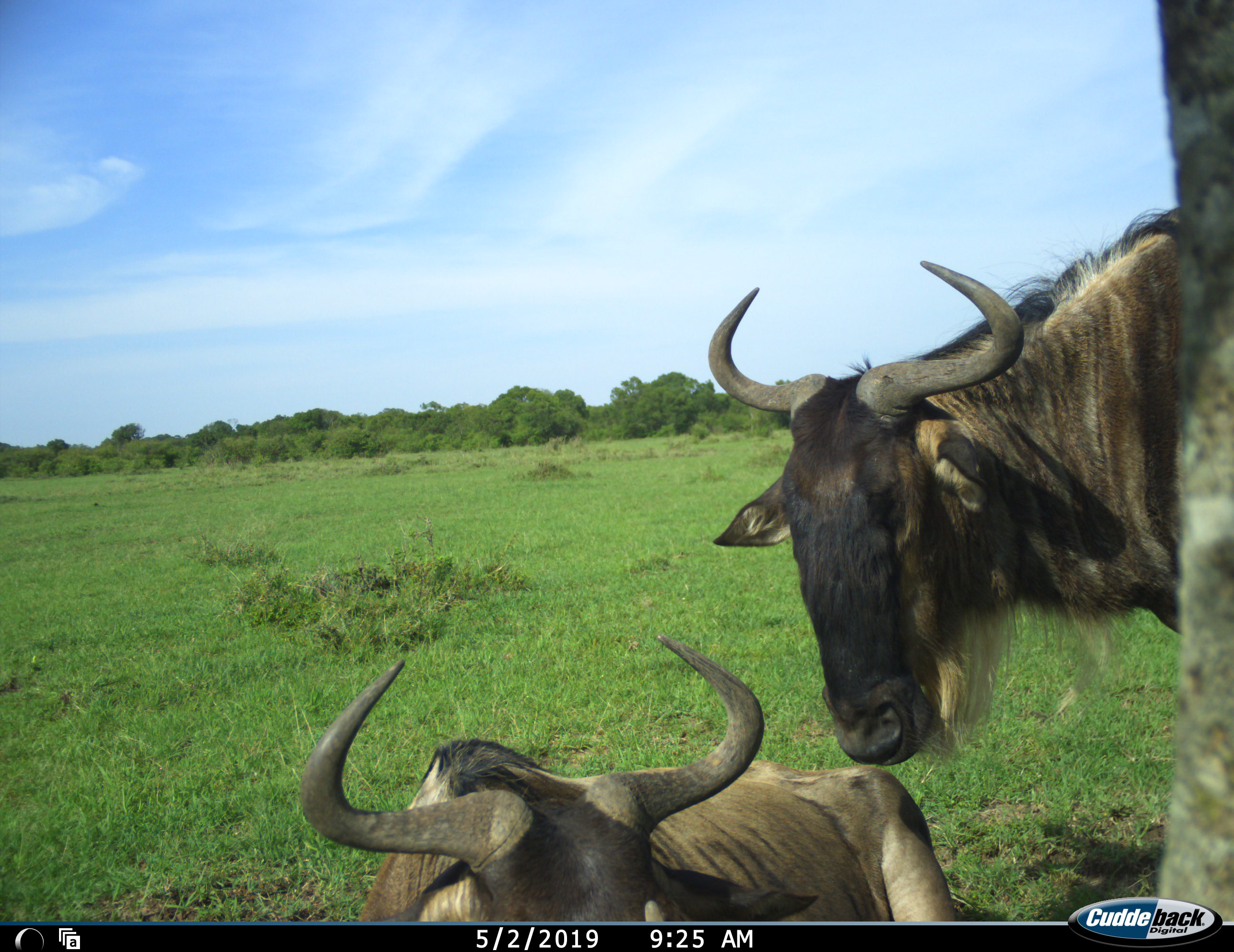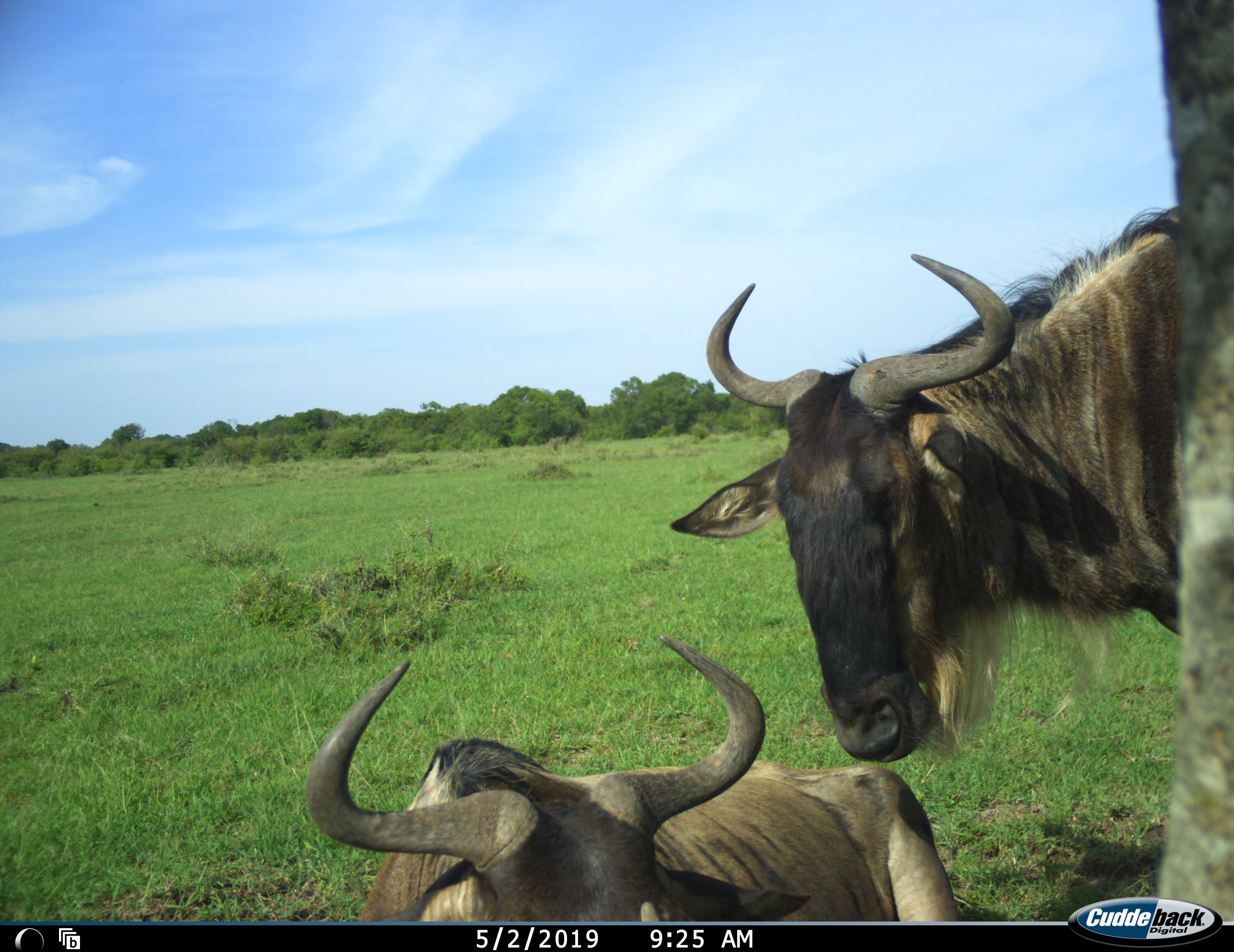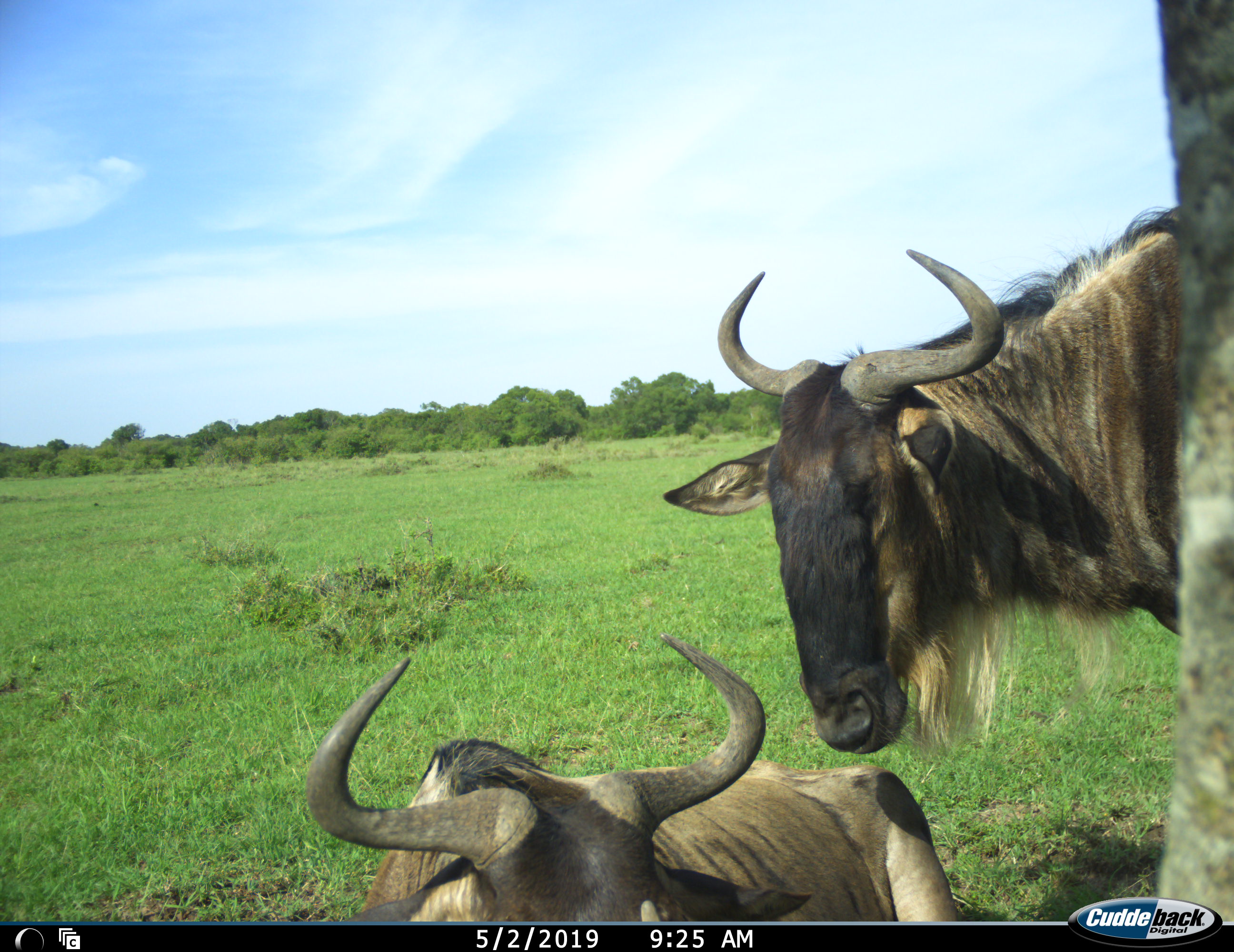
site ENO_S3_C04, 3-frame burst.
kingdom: Animalia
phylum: Chordata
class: Mammalia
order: Artiodactyla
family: Bovidae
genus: Connochaetes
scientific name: Connochaetes taurinus taurinus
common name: blue wildebeest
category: wildebeestblue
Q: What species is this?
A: Wildebeestblue (blue wildebeest) (Connochaetes taurinus taurinus).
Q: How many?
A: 2.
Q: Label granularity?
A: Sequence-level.